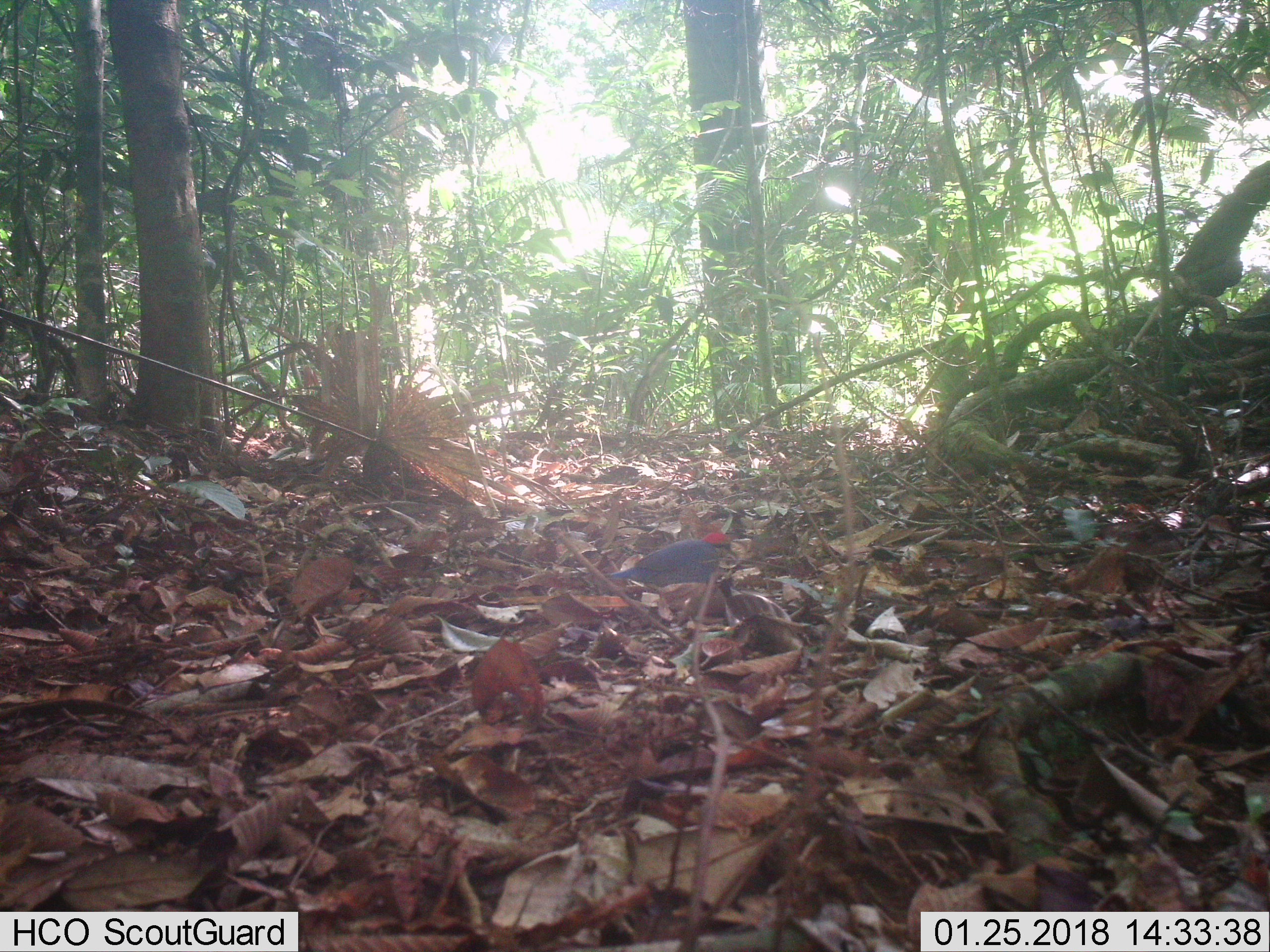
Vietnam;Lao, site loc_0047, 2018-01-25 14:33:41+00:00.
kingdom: Animalia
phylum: Chordata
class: Aves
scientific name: Aves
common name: bird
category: unidentified bird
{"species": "unidentified bird (bird) (Aves)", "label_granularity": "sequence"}